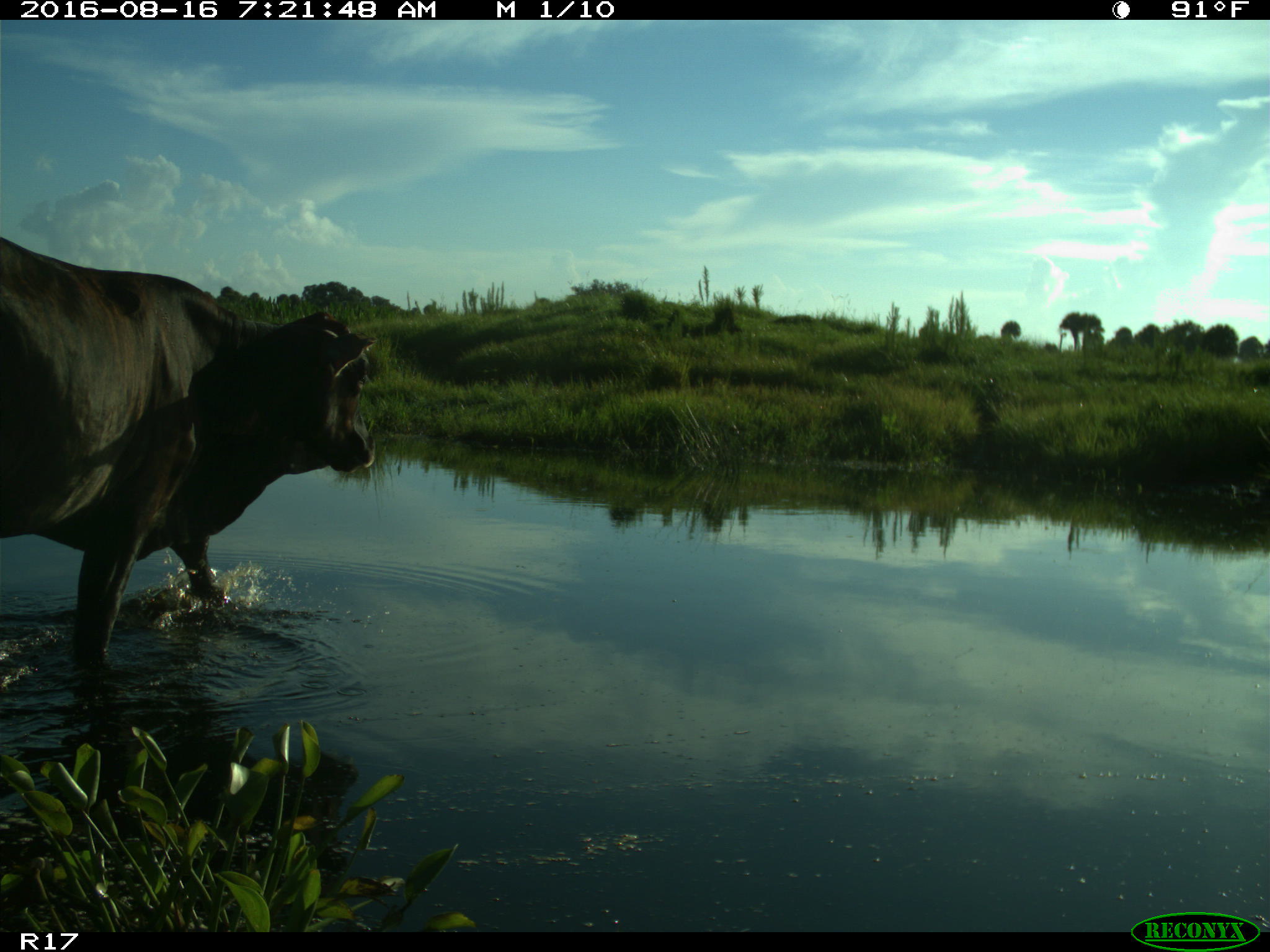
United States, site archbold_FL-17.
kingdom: Animalia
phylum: Chordata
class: Mammalia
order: Artiodactyla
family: Bovidae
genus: Bos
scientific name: Bos taurus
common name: domestic cow